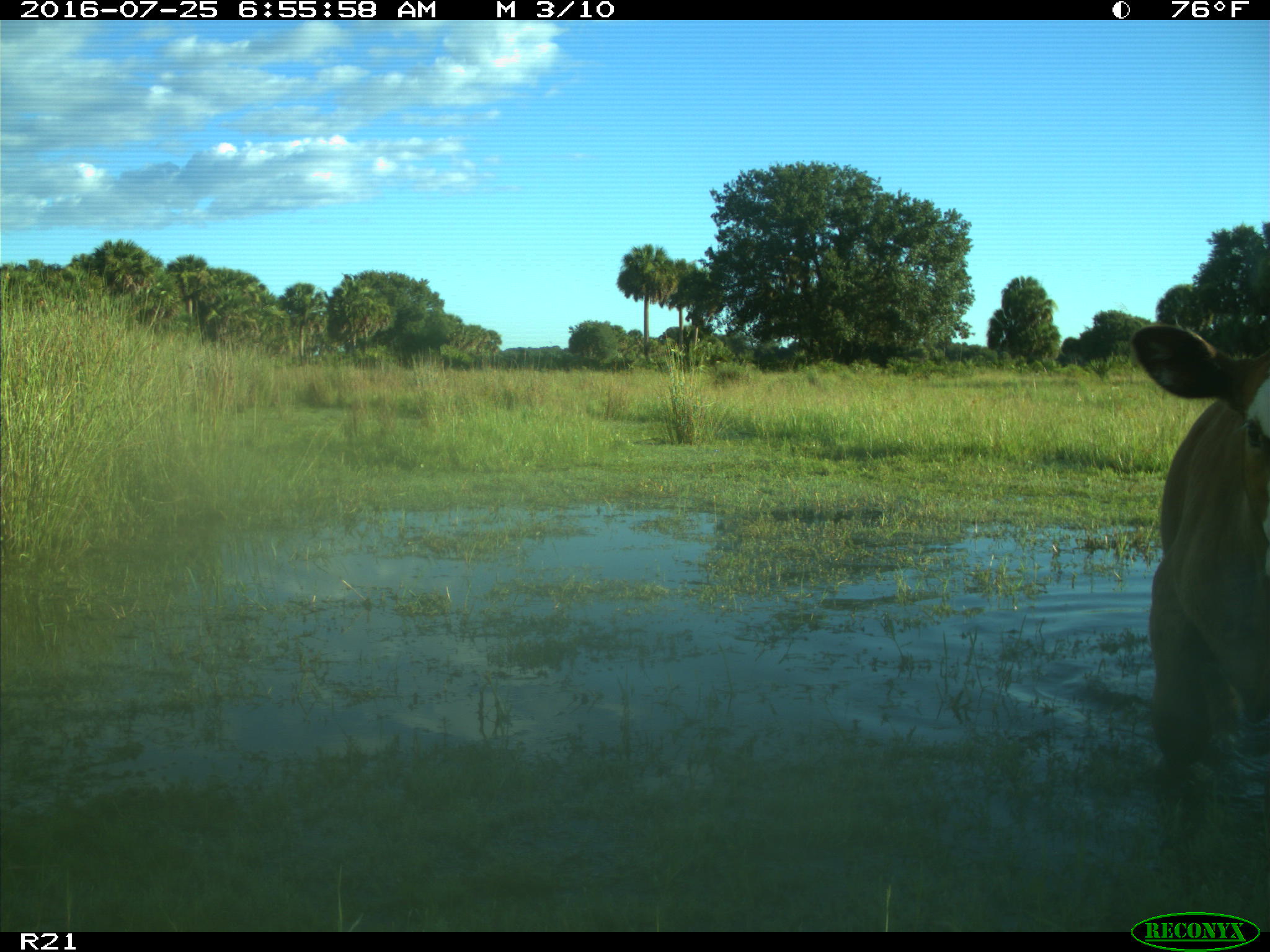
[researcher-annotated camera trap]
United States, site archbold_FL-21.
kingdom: Animalia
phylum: Chordata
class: Mammalia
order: Artiodactyla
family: Bovidae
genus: Bos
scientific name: Bos taurus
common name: domestic cow